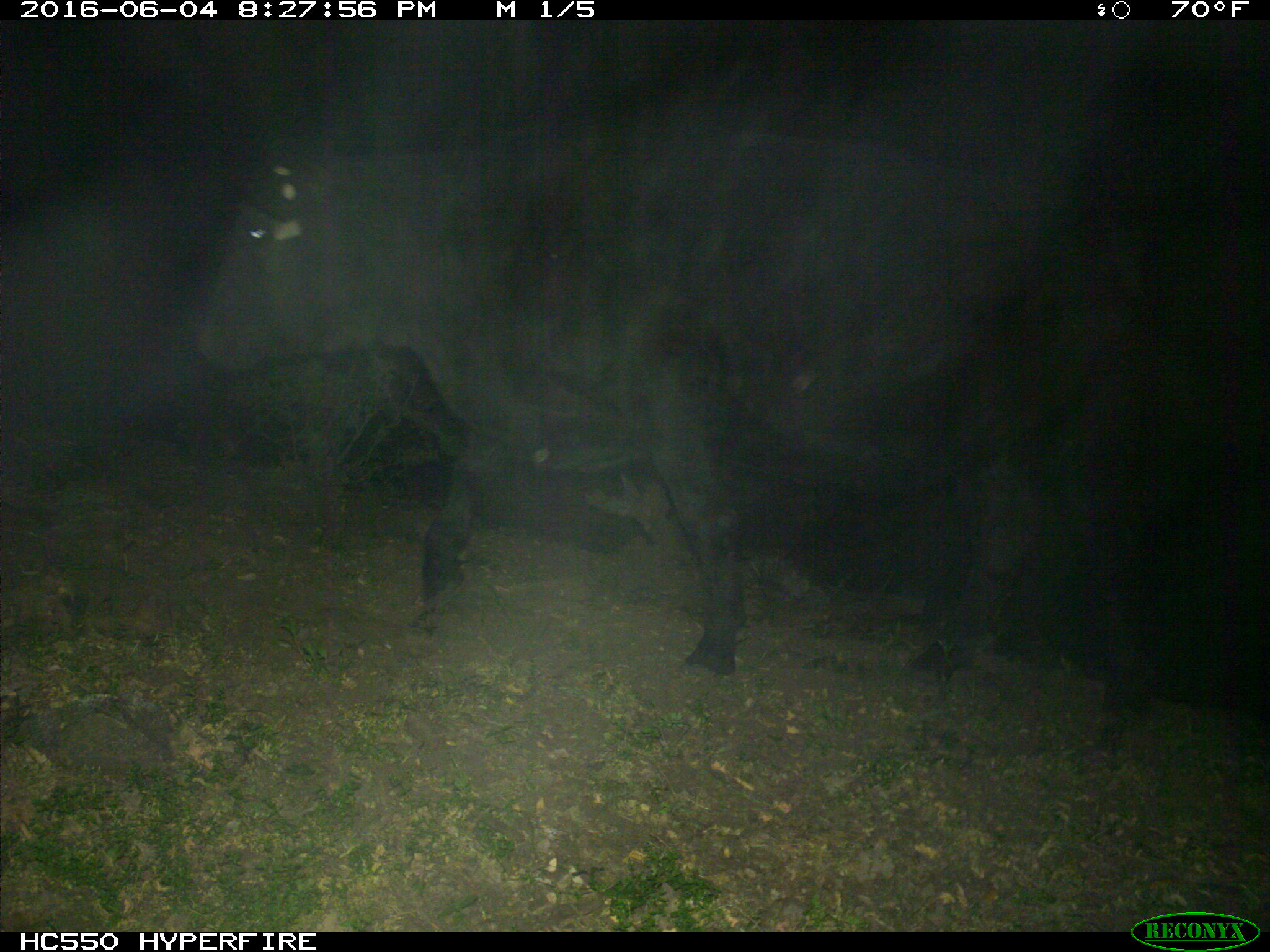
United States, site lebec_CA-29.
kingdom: Animalia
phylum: Chordata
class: Mammalia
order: Artiodactyla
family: Bovidae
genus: Bos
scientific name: Bos taurus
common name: domestic cow